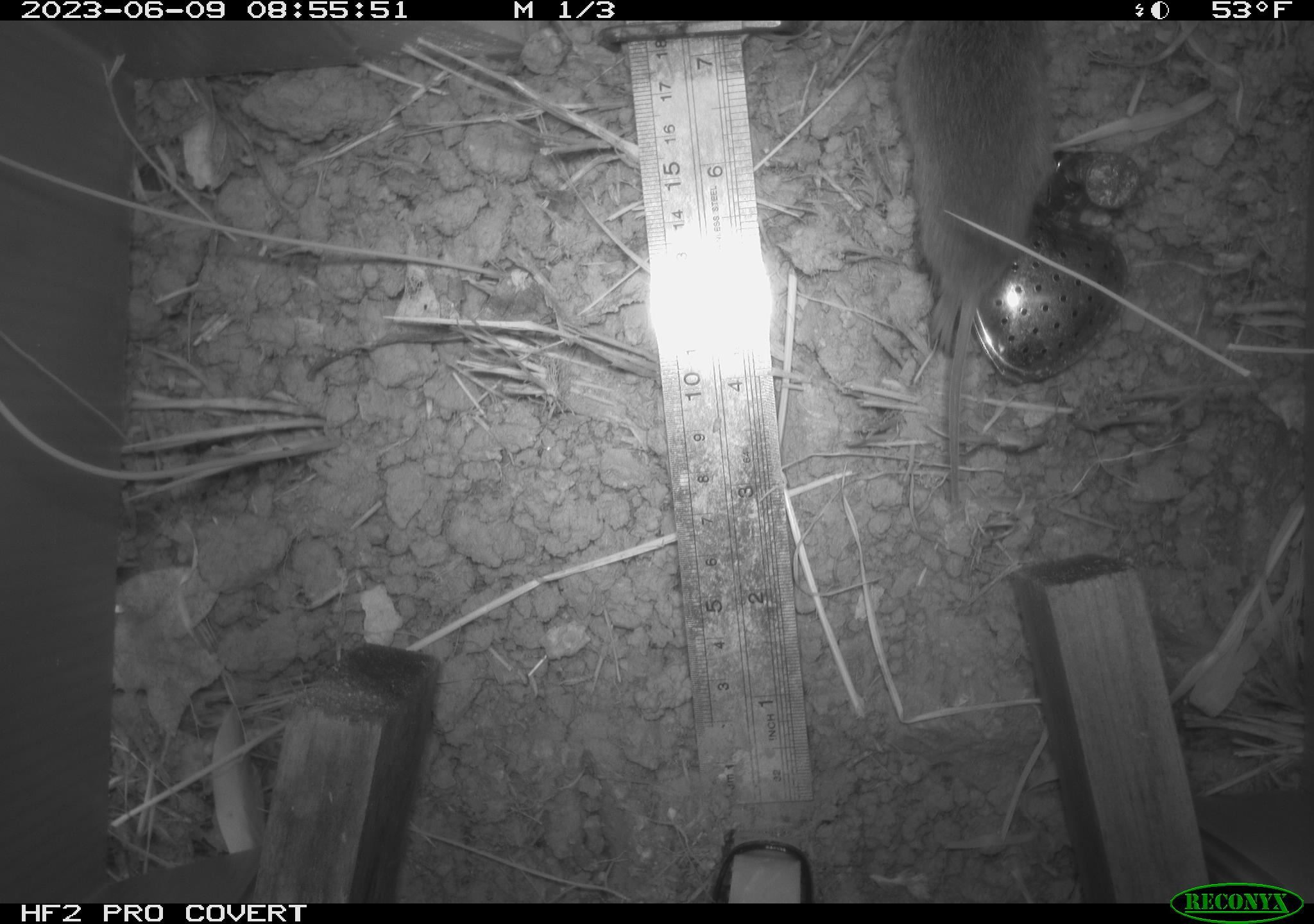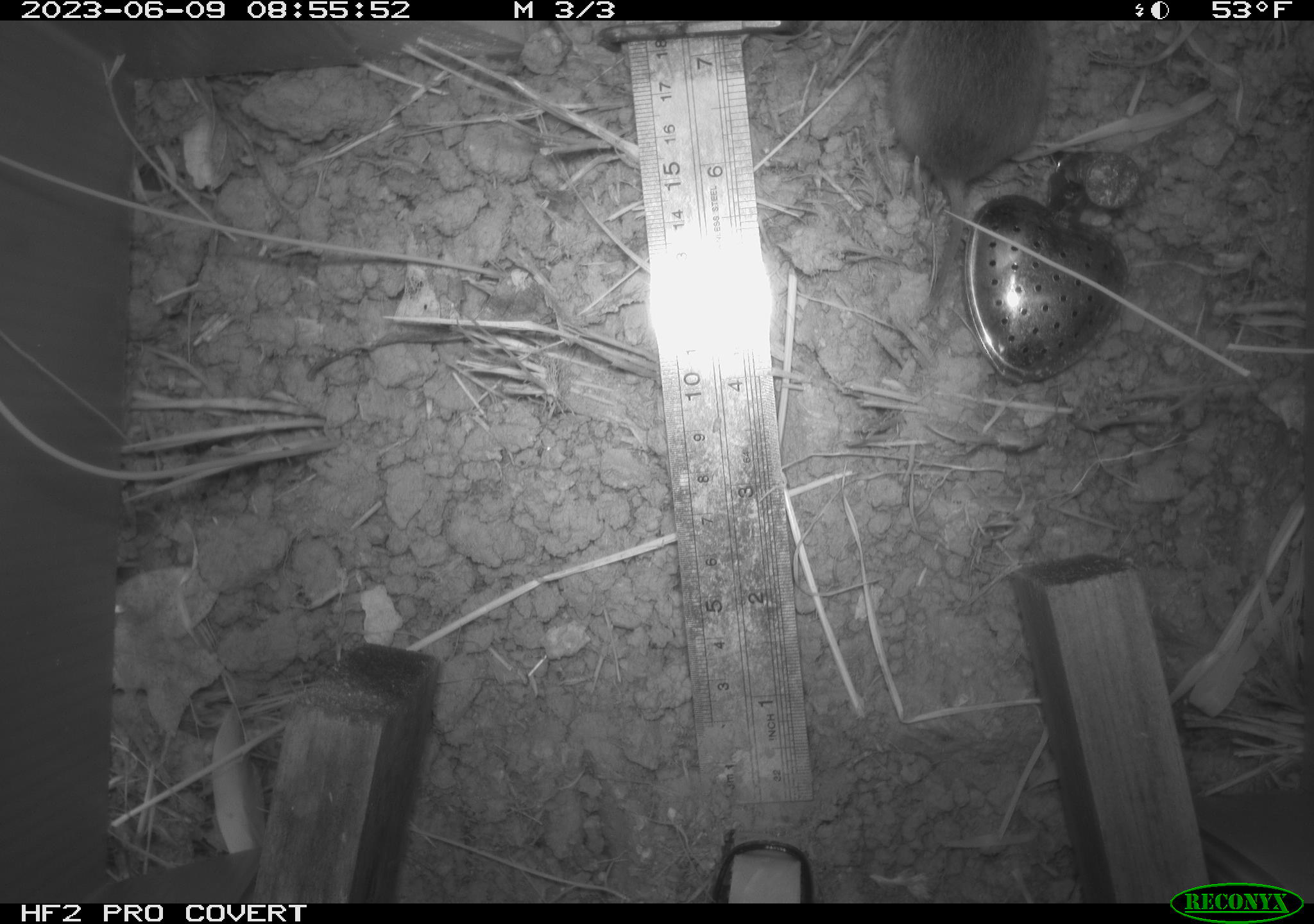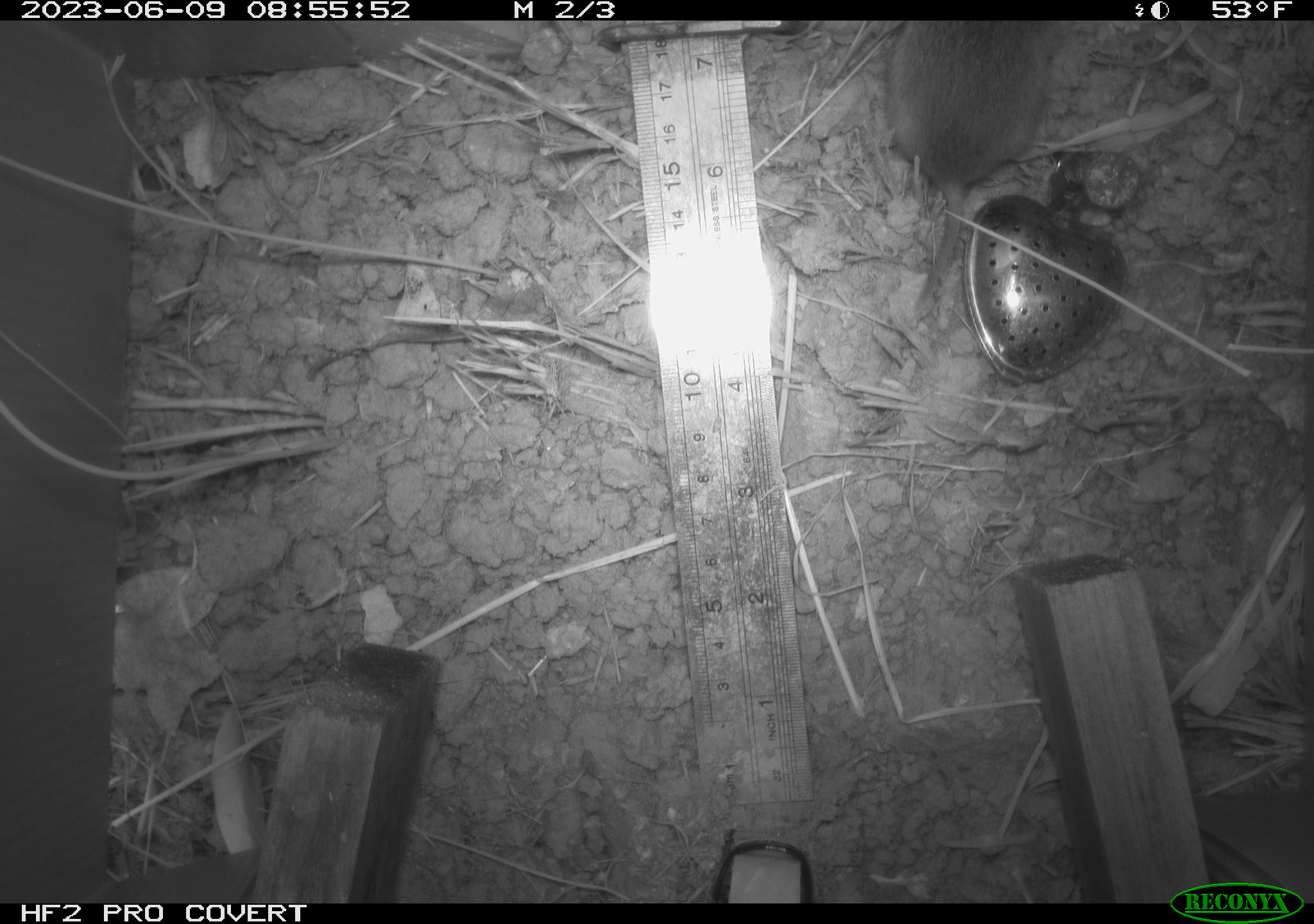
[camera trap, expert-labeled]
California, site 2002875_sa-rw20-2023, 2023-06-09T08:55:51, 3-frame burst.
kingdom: Animalia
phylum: Chordata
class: Mammalia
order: Rodentia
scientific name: Rodentia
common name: rodent